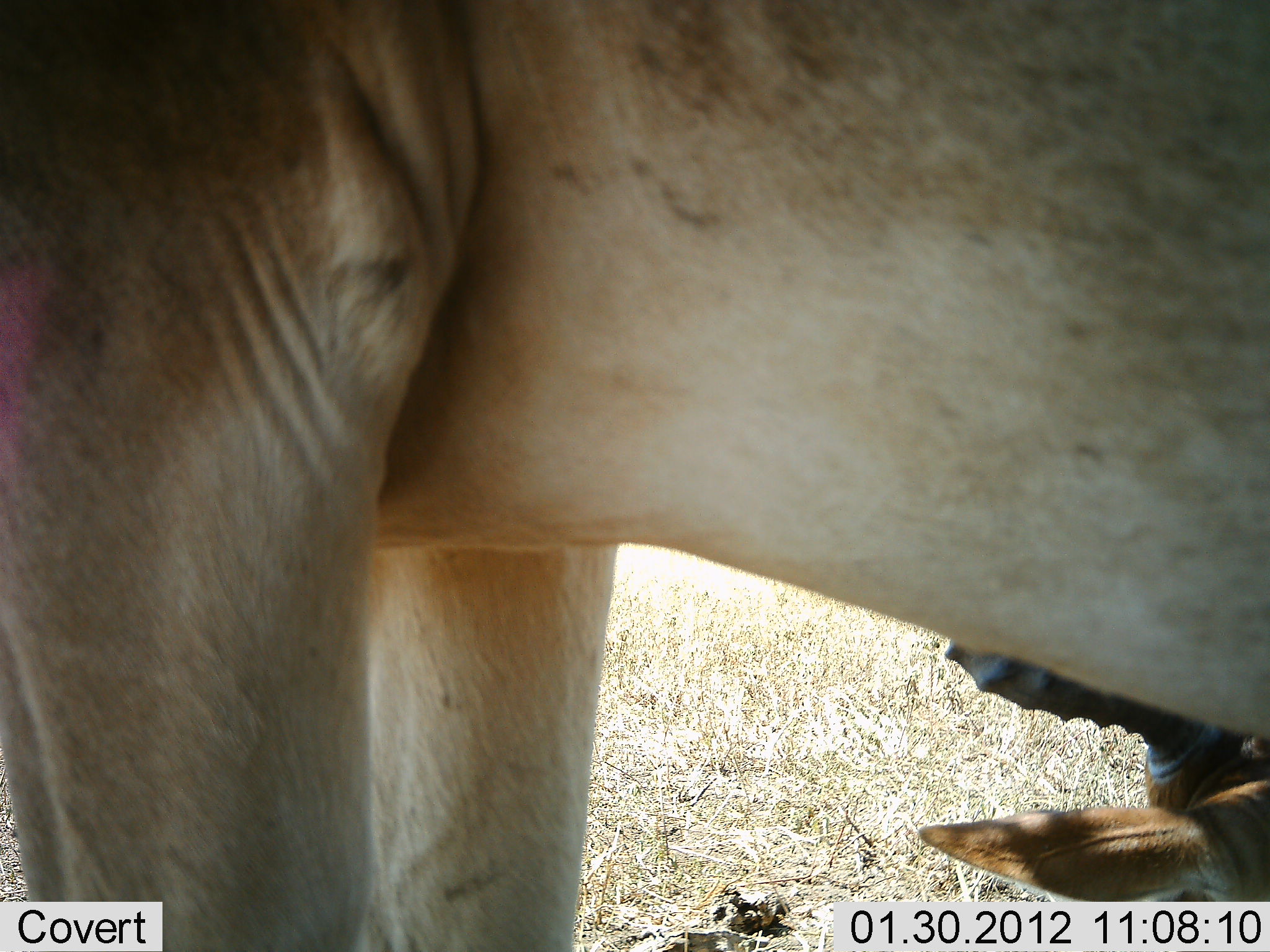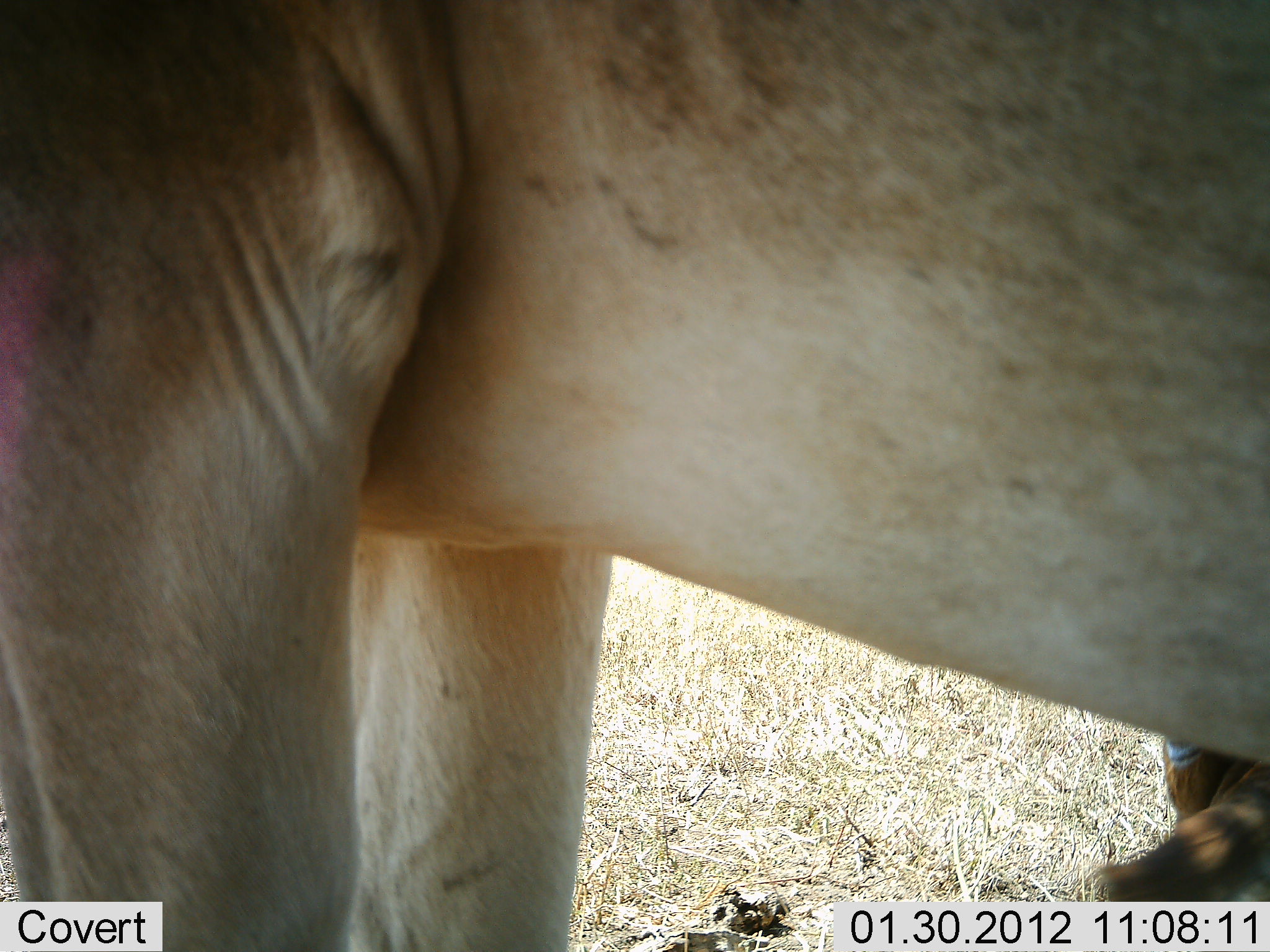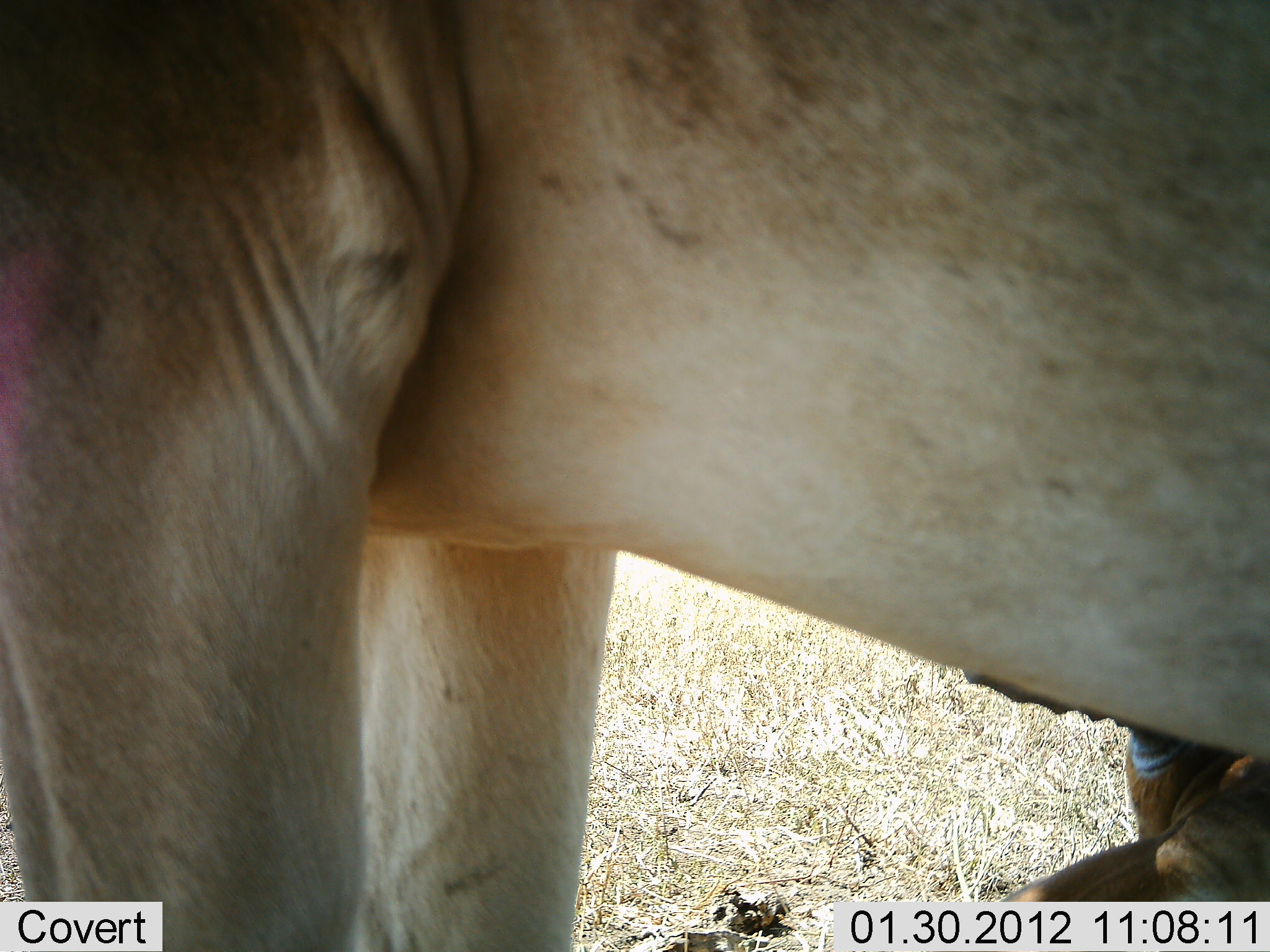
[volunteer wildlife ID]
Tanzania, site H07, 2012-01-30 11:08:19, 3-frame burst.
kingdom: Animalia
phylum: Chordata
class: Mammalia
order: Artiodactyla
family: Bovidae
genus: Alcelaphus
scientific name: Alcelaphus buselaphus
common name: hartebeest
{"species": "hartebeest (Alcelaphus buselaphus)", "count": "2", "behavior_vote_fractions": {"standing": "80%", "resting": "60%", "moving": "0%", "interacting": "5%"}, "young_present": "0%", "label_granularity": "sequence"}